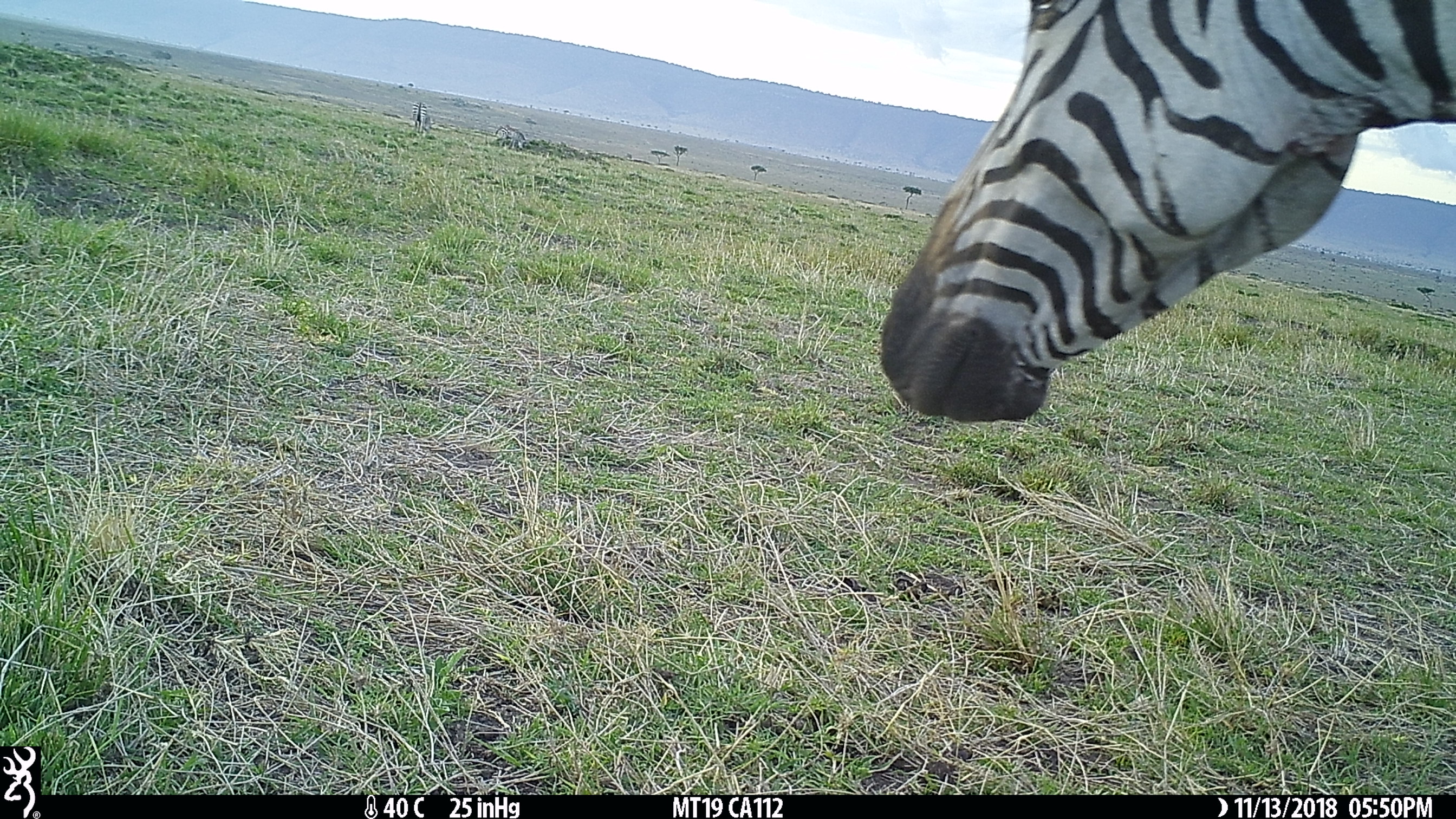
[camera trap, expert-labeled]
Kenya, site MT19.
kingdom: Animalia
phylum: Chordata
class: Mammalia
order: Perissodactyla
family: Equidae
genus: Equus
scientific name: Equus quagga burchellii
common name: burchell's zebra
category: zebra